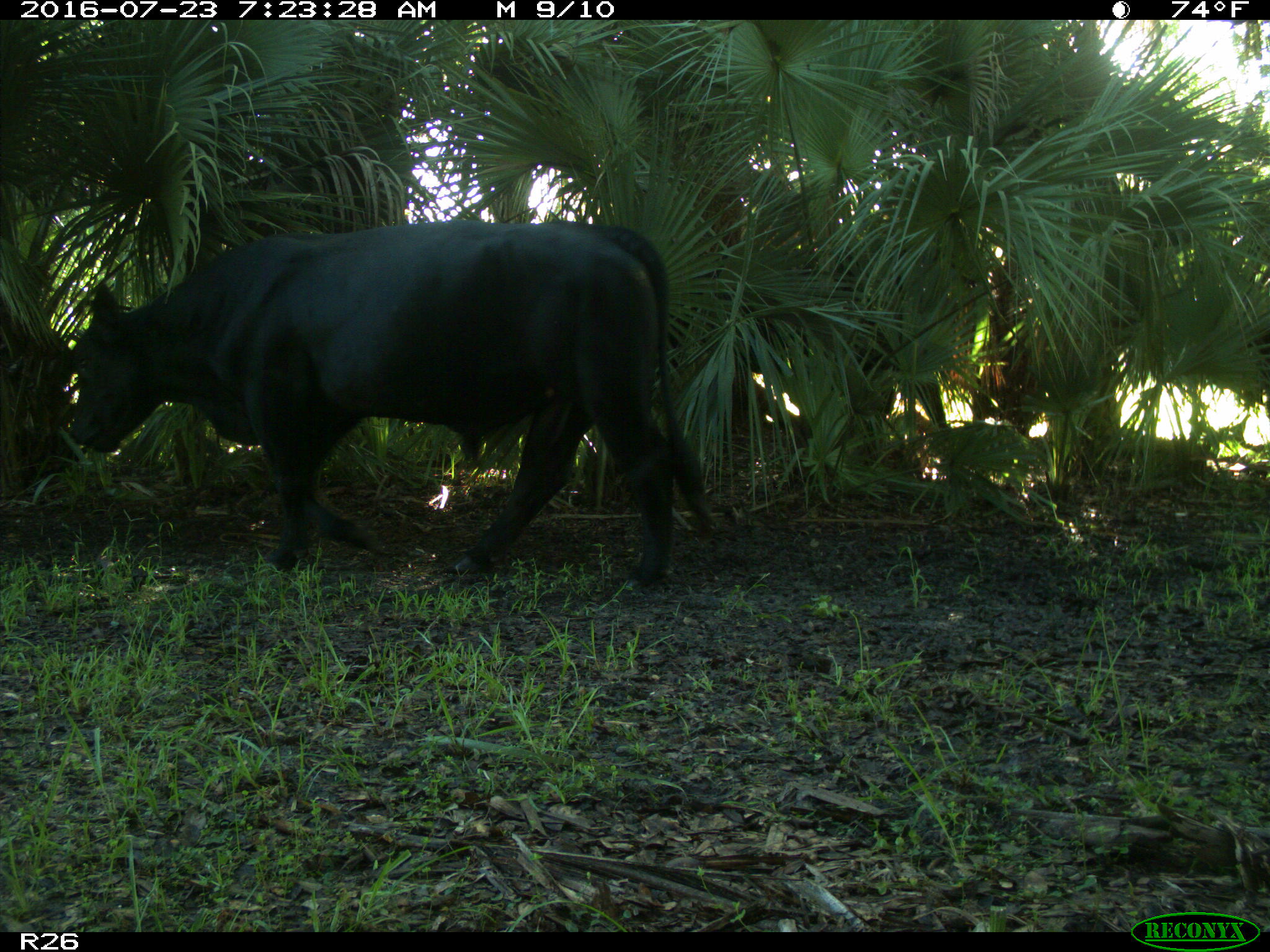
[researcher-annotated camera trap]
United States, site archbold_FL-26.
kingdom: Animalia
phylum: Chordata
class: Mammalia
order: Artiodactyla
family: Bovidae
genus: Bos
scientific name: Bos taurus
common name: domestic cow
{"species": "Bos taurus (domestic cow)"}